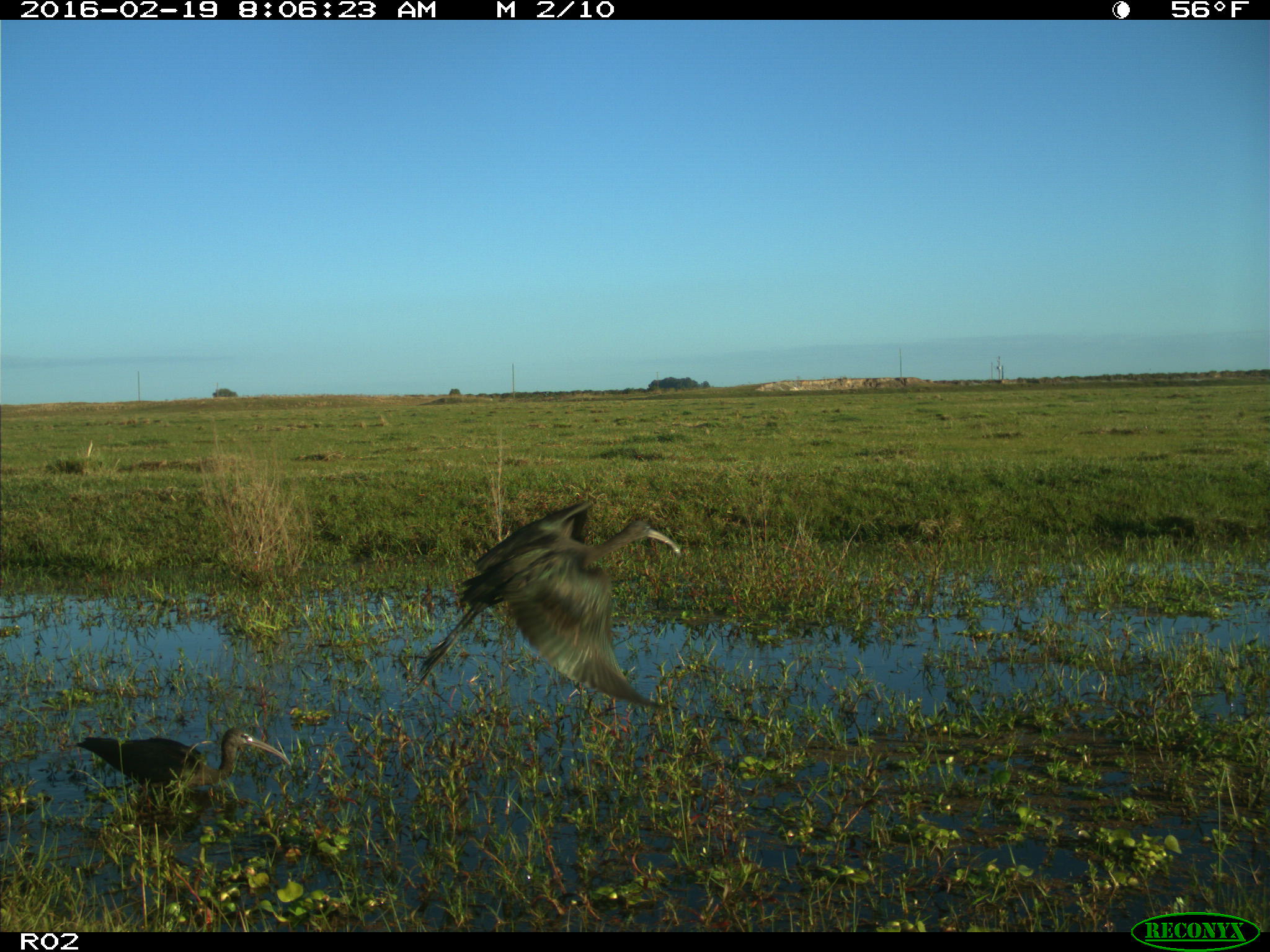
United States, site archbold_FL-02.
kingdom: Animalia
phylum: Chordata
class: Aves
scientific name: Aves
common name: birds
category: unidentified bird